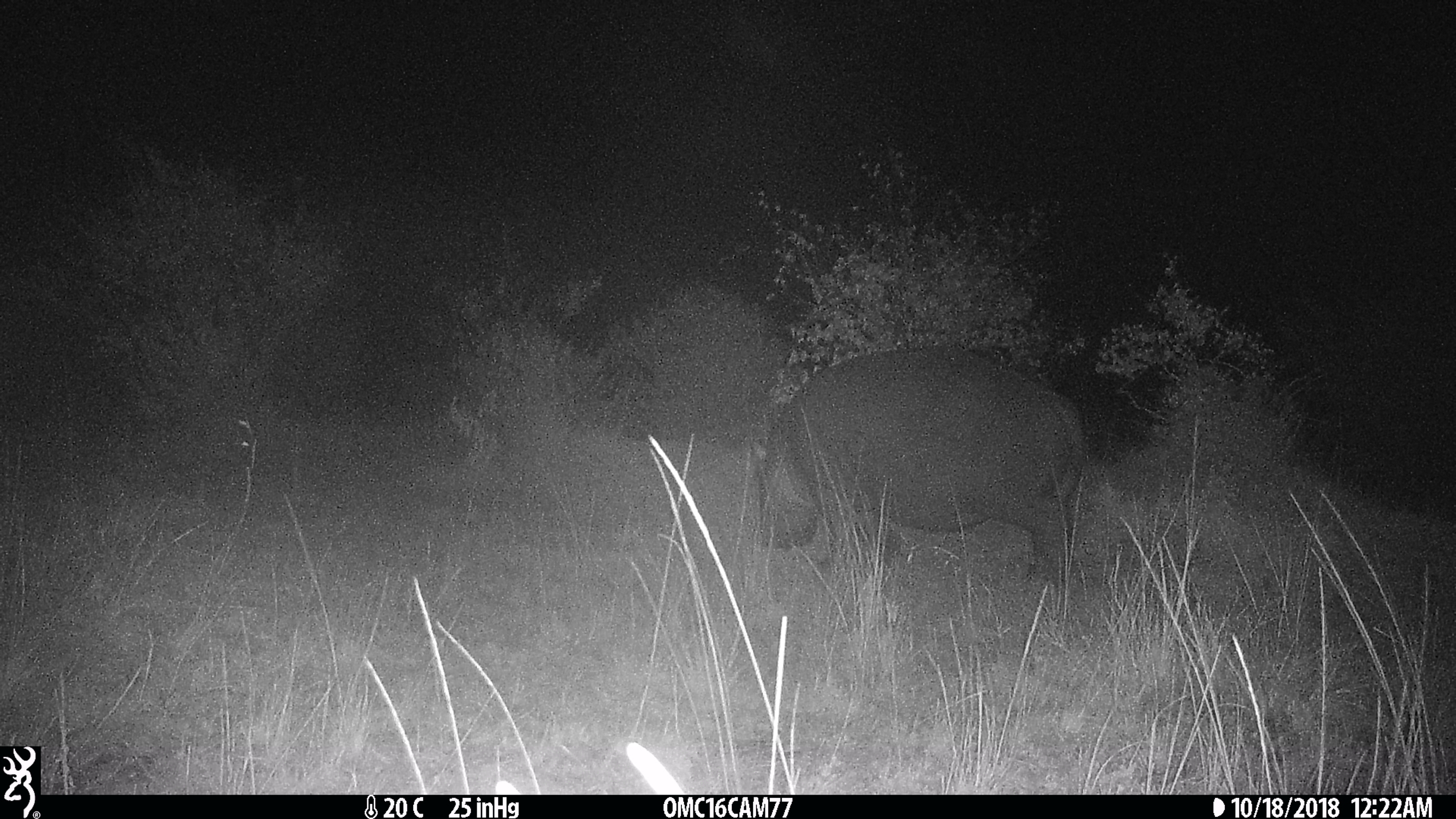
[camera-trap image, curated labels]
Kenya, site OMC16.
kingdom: Animalia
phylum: Chordata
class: Mammalia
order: Artiodactyla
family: Hippopotamidae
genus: Hippopotamus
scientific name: Hippopotamus amphibius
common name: hippopotamus